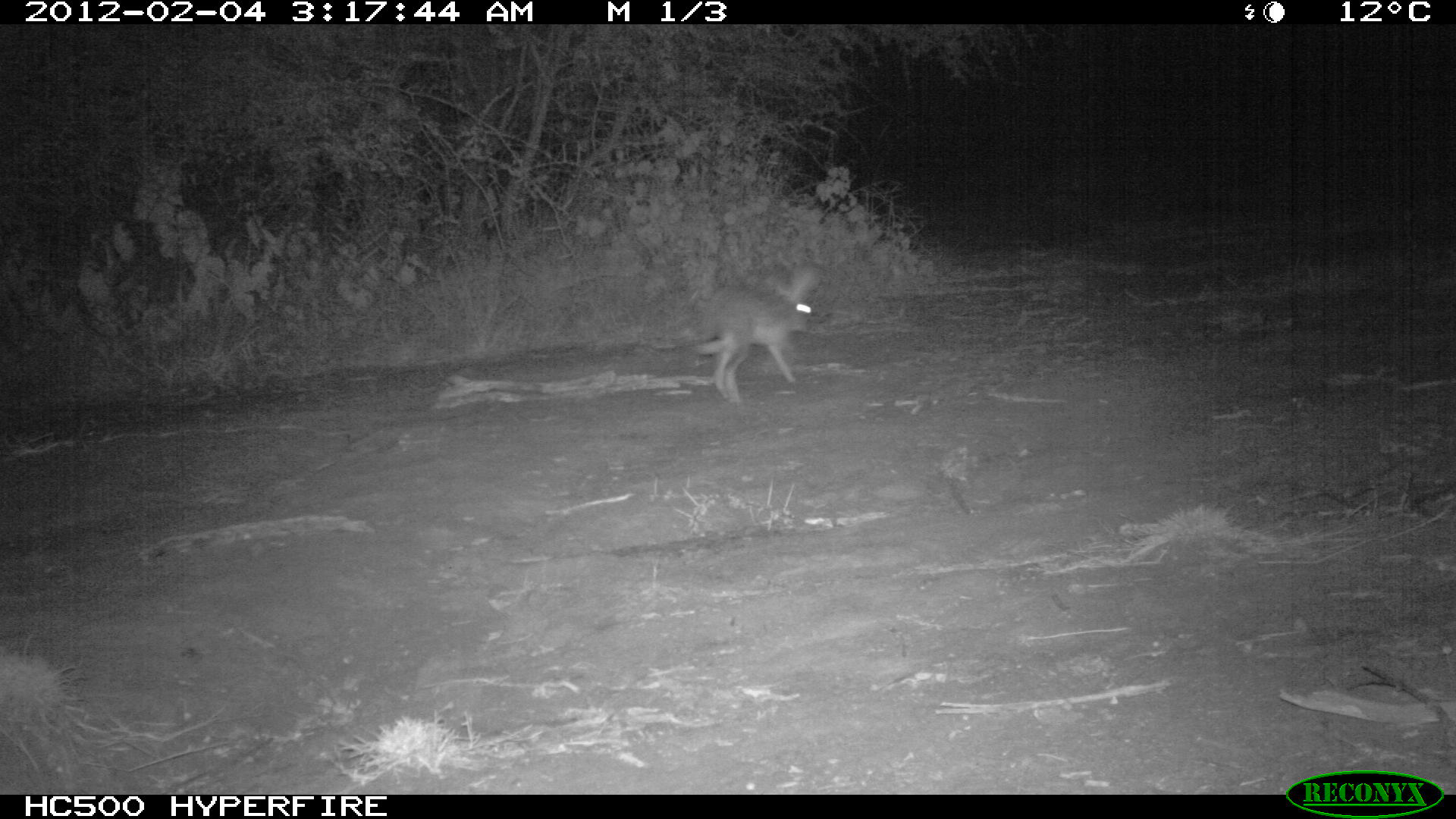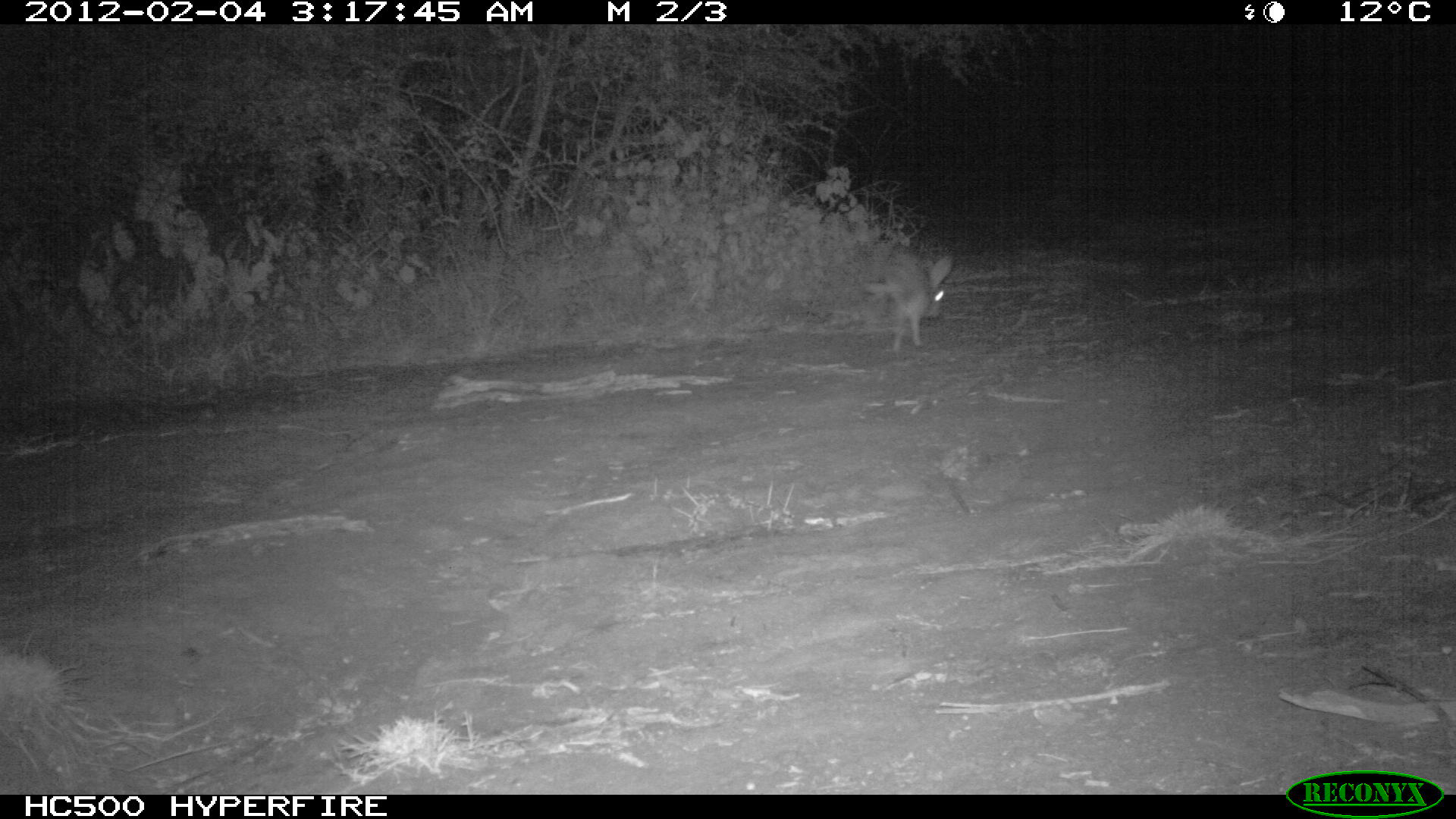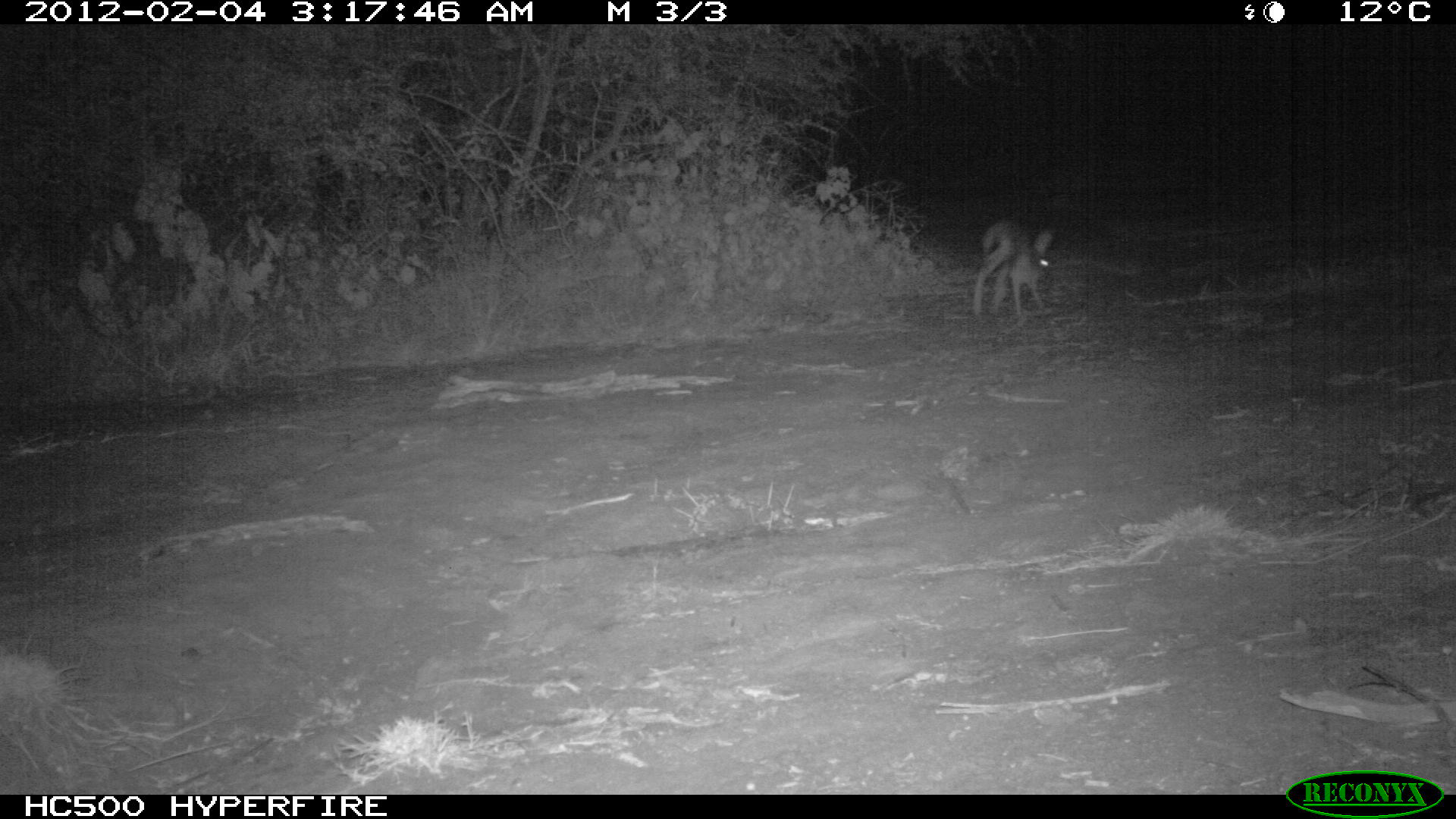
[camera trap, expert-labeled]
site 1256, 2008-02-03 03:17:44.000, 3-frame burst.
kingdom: Animalia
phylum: Chordata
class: Mammalia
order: Lagomorpha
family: Leporidae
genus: Lepus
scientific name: Lepus saxatilis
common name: scrub hare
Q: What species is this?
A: Lepus saxatilis (scrub hare).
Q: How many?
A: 1.